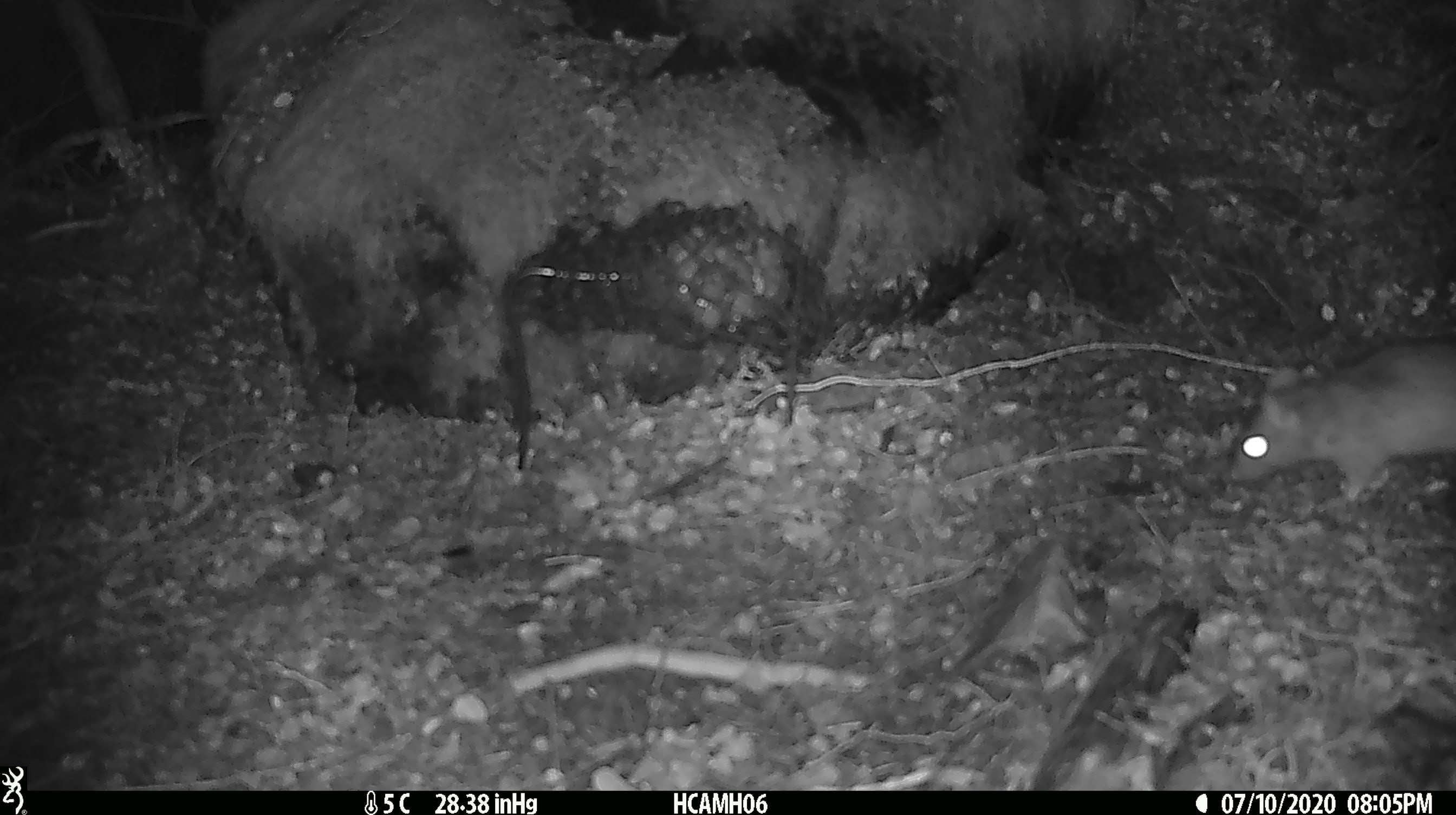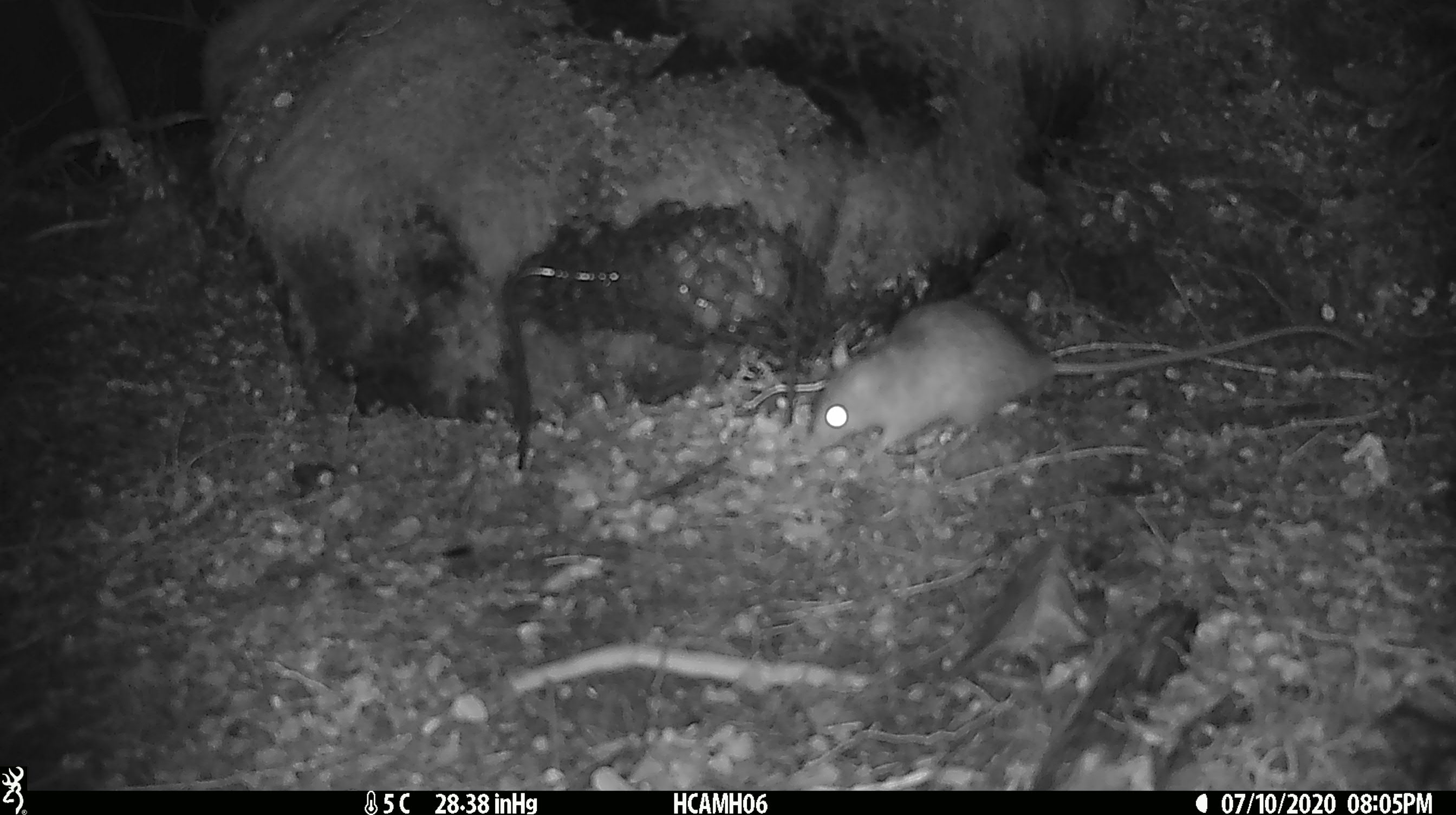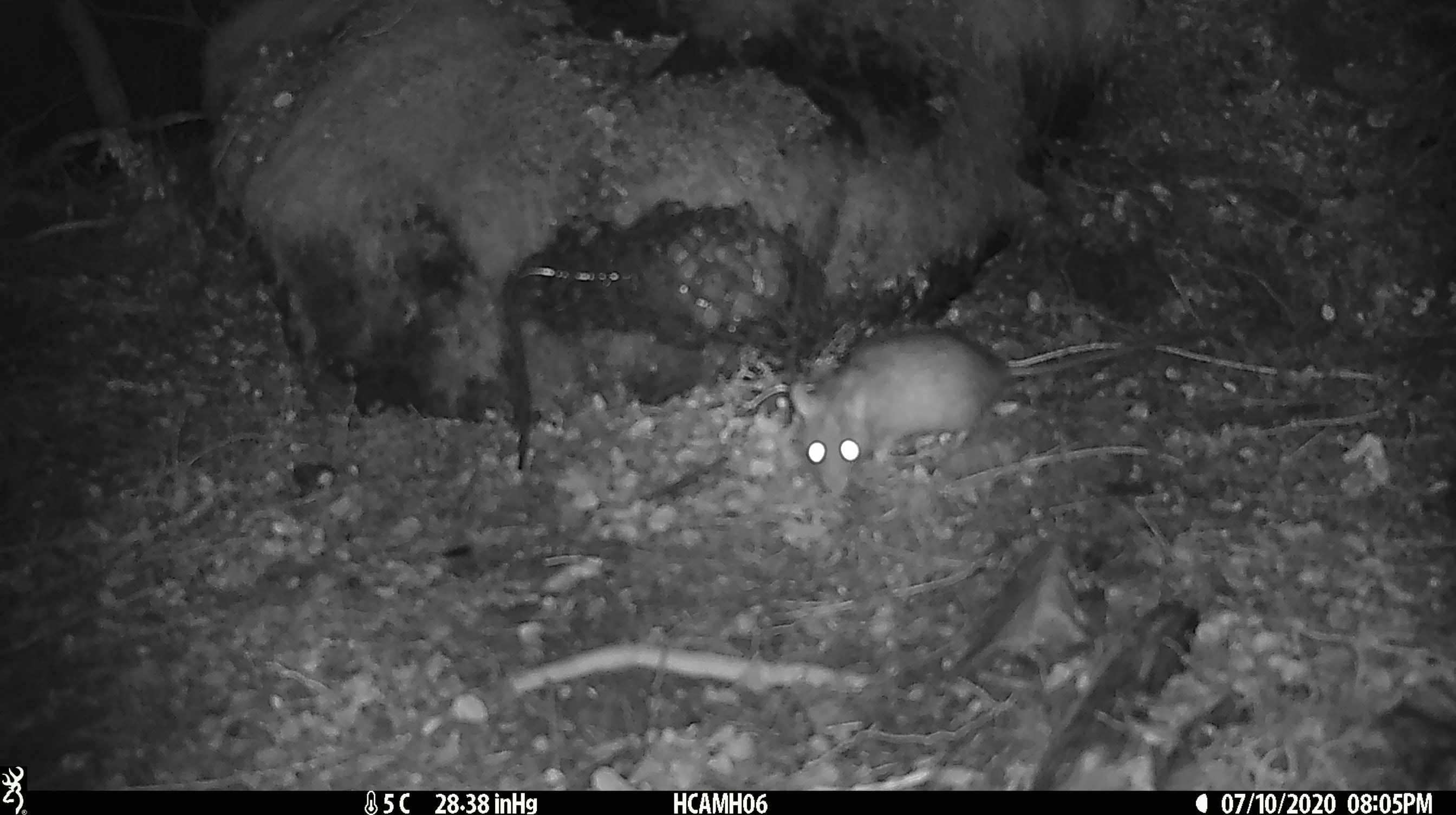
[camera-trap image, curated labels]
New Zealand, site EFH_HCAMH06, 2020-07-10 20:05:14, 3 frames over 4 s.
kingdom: Animalia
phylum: Chordata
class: Mammalia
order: Rodentia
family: Muridae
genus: Rattus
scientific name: Rattus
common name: rat